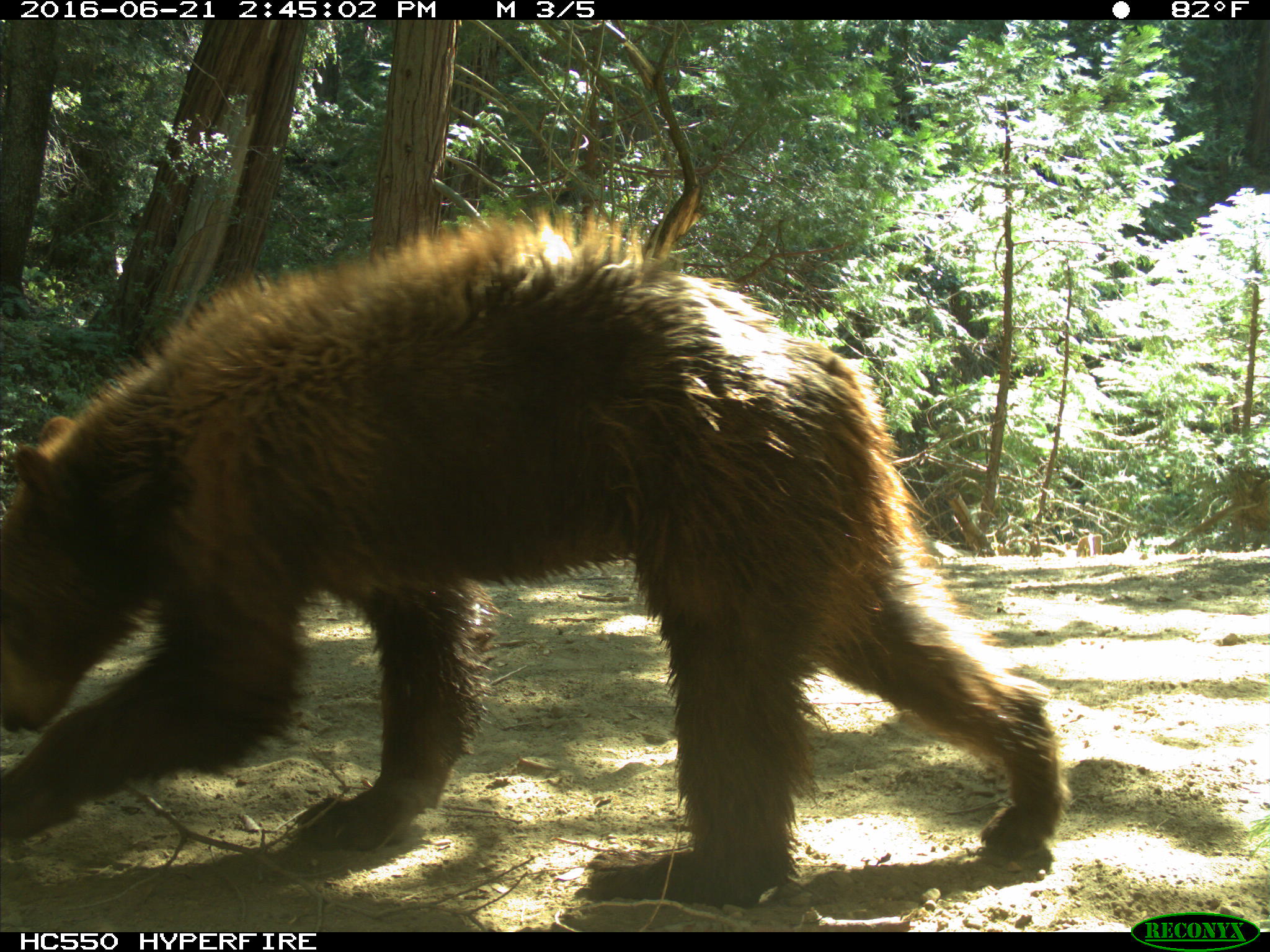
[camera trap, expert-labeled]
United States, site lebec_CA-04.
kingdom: Animalia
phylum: Chordata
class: Mammalia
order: Carnivora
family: Ursidae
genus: Ursus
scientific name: Ursus americanus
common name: american black bear